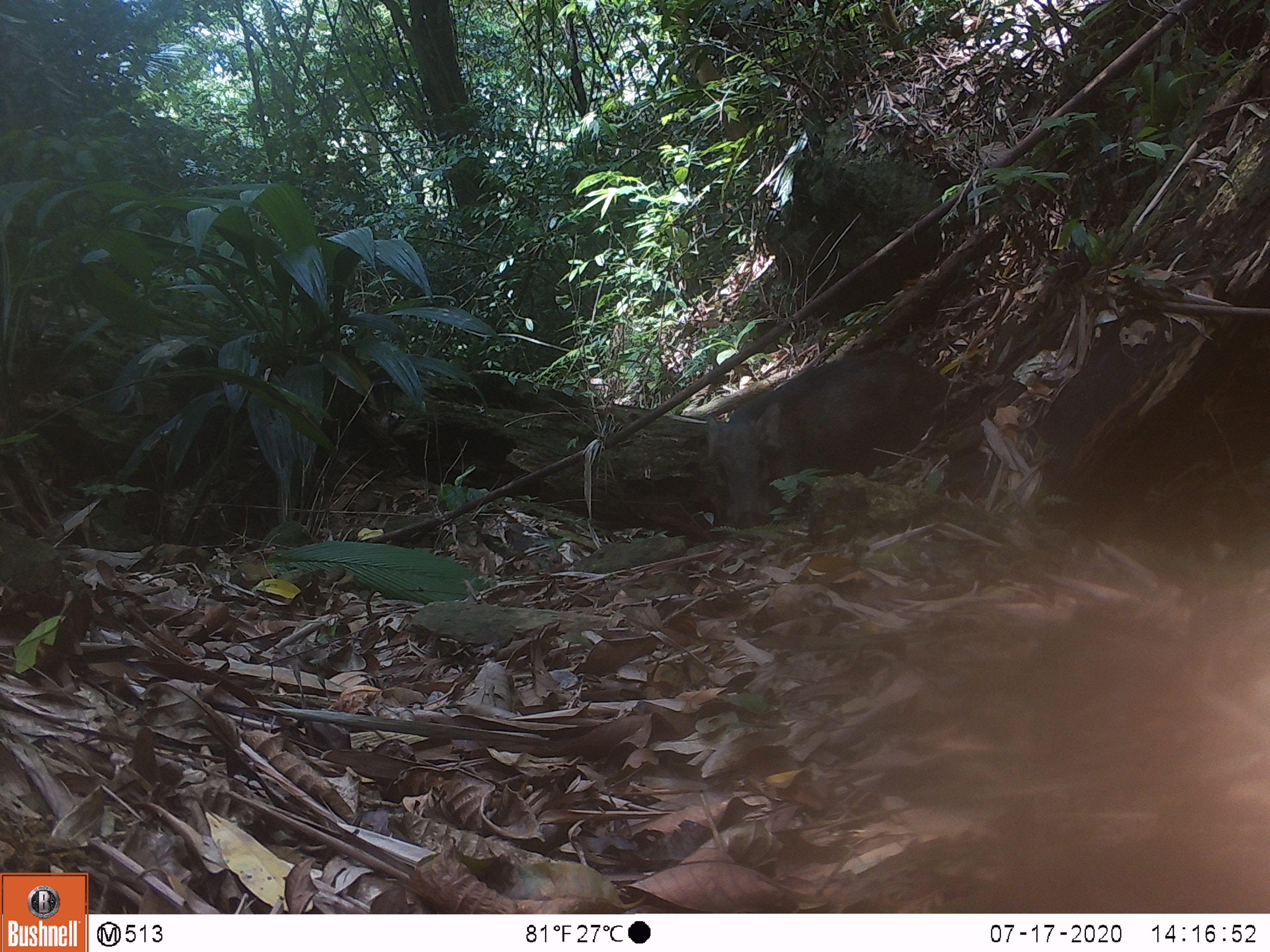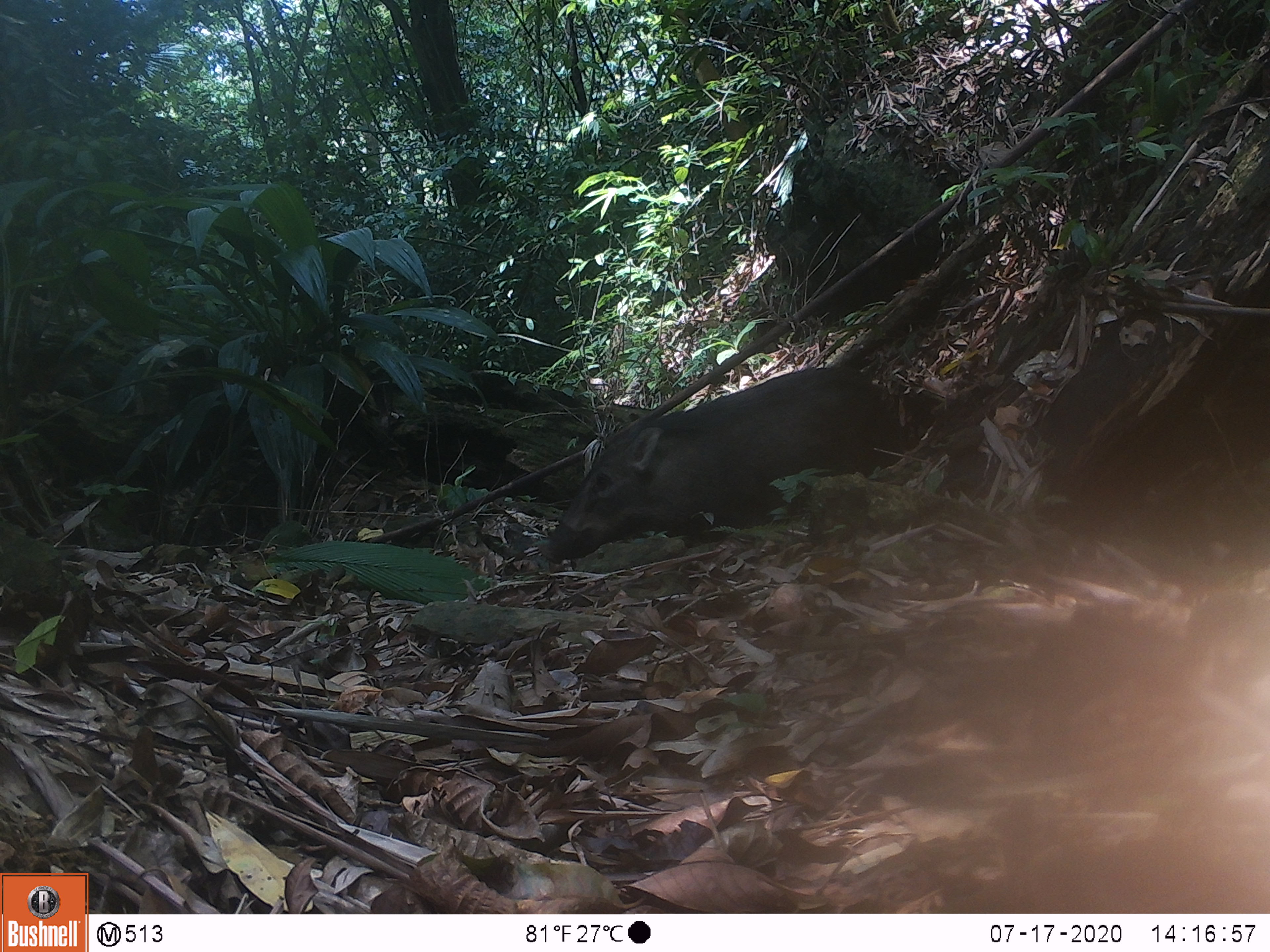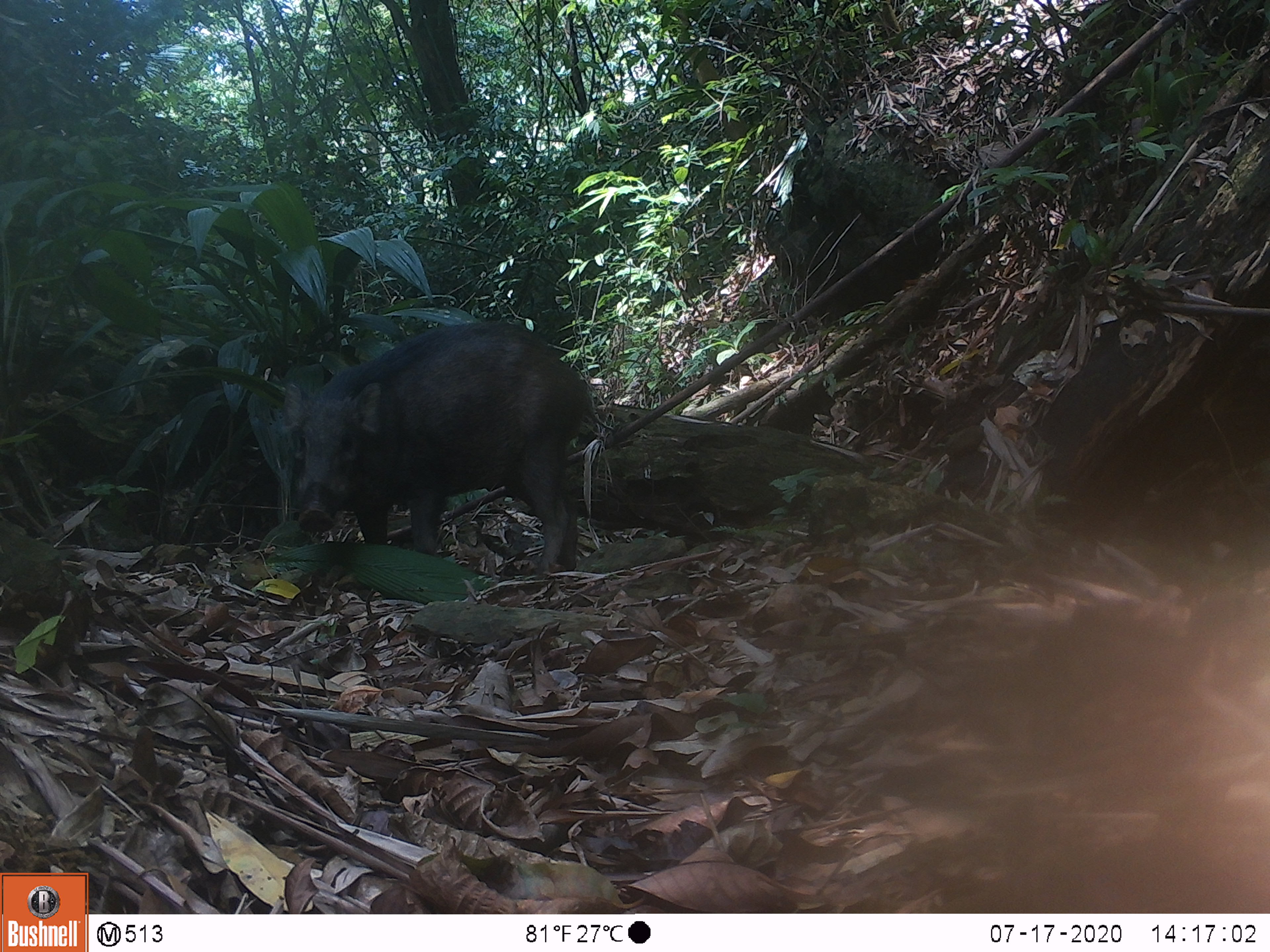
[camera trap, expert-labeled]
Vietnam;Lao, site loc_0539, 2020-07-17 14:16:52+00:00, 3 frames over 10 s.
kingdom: Animalia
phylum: Chordata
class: Mammalia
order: Artiodactyla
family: Suidae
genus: Sus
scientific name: Sus scrofa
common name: eurasian wild pig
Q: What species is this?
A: Eurasian wild pig (Sus scrofa).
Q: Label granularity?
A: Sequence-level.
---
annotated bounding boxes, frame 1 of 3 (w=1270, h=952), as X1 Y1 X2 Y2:
eurasian wild pig: 706 351 957 528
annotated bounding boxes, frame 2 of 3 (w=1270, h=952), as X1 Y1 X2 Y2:
eurasian wild pig: 537 364 902 565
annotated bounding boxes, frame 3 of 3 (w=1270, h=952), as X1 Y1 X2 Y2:
eurasian wild pig: 281 320 615 580